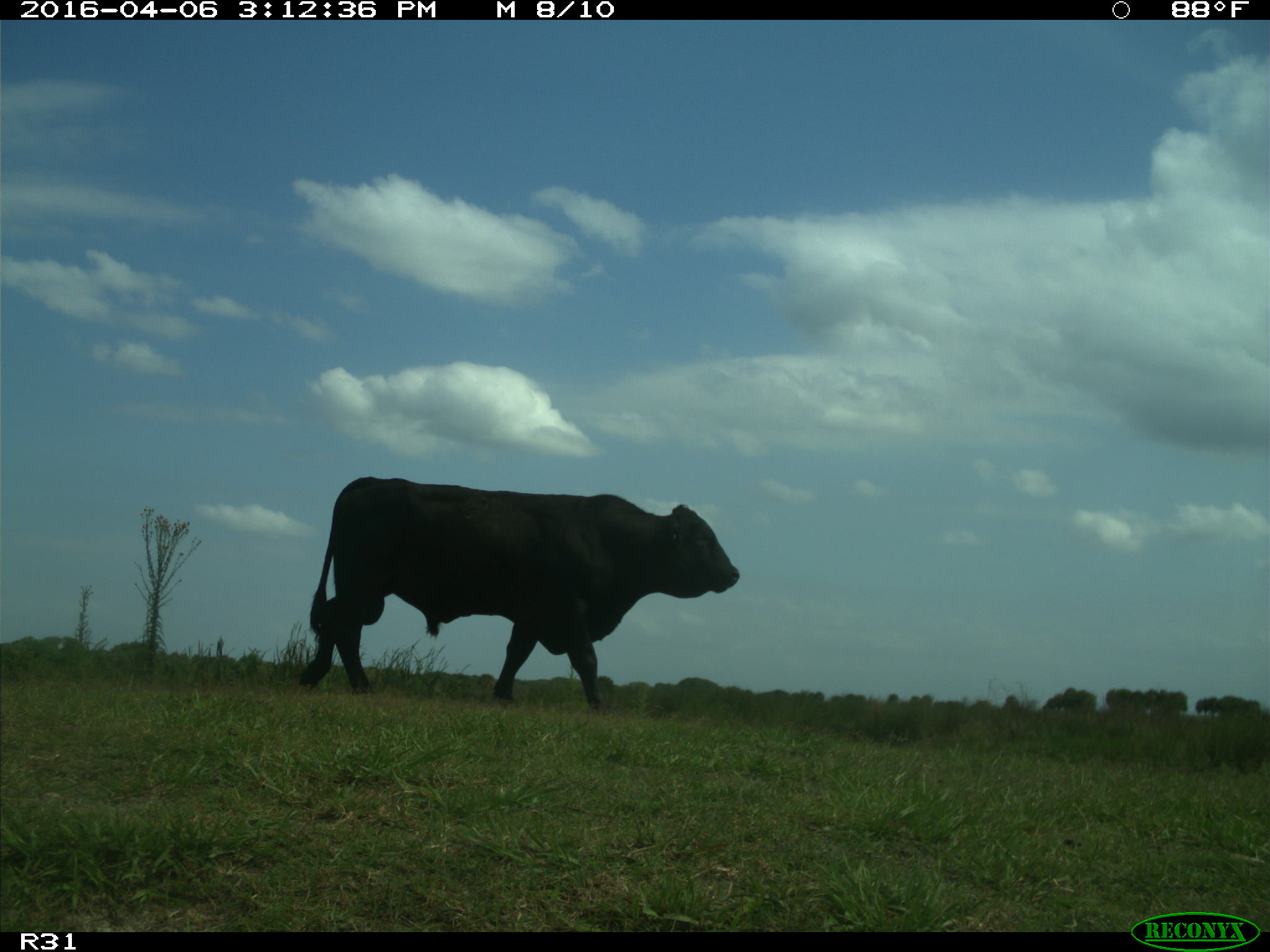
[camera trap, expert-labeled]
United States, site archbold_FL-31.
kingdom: Animalia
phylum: Chordata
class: Mammalia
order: Artiodactyla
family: Bovidae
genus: Bos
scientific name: Bos taurus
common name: domestic cow